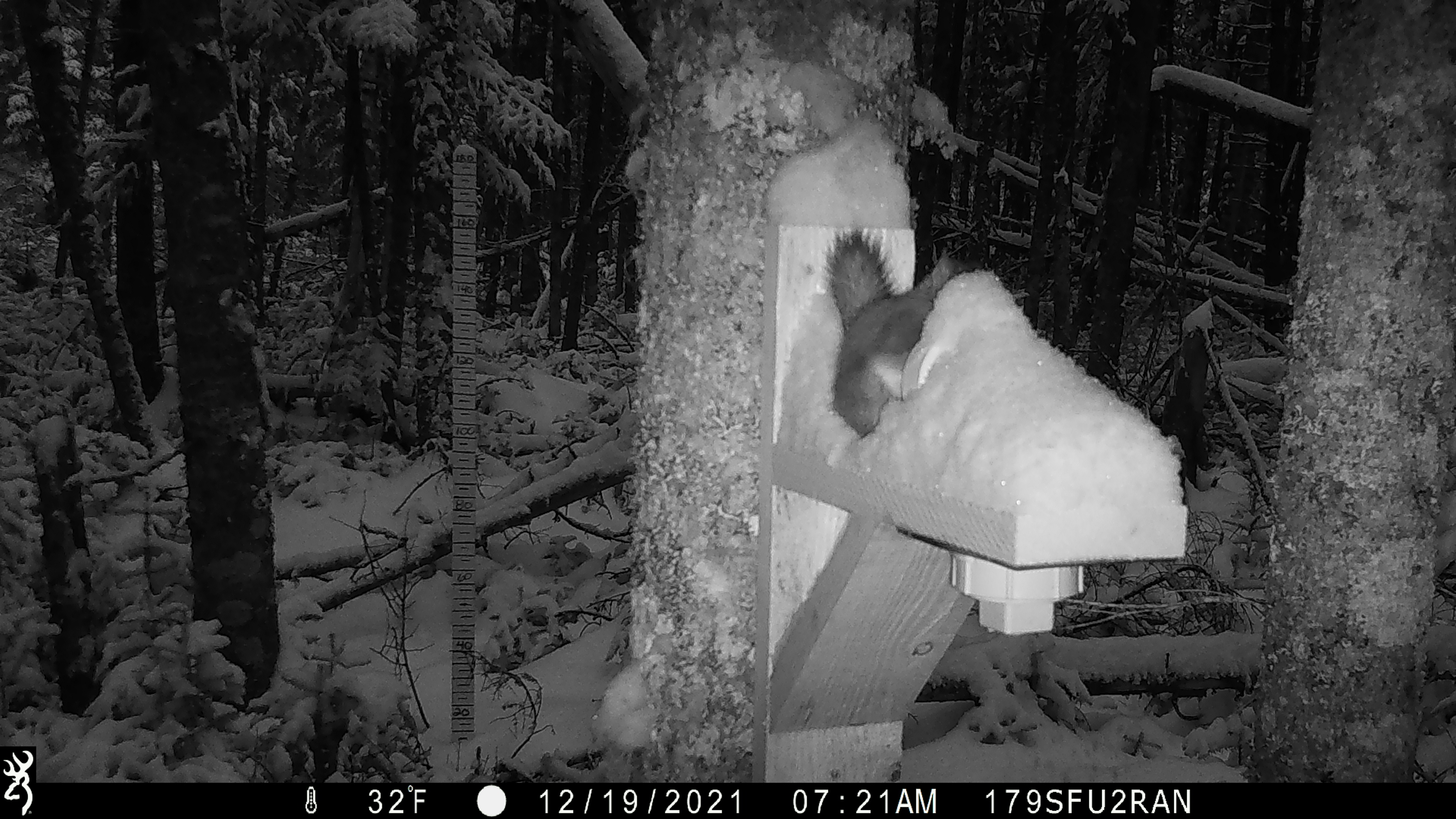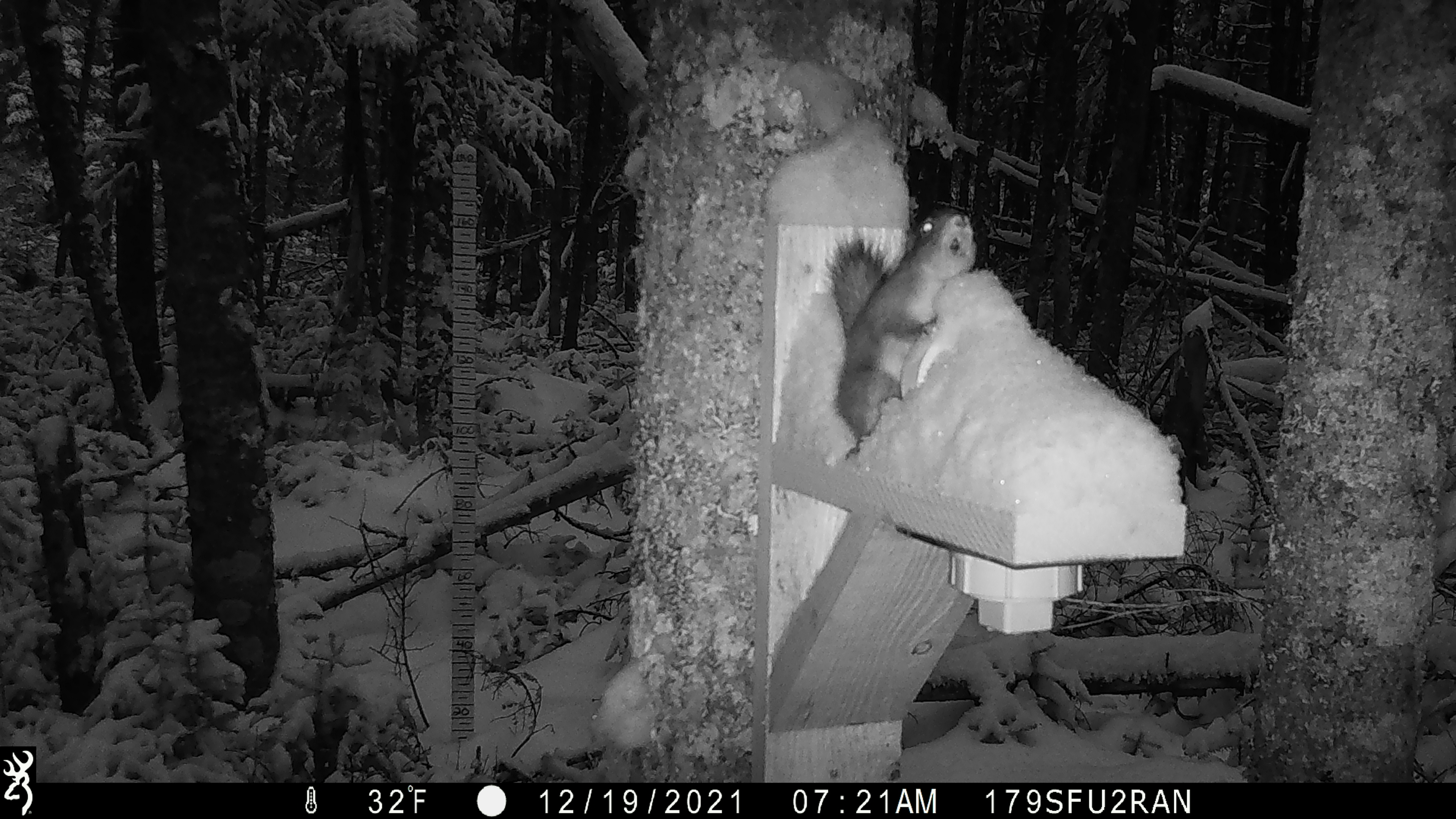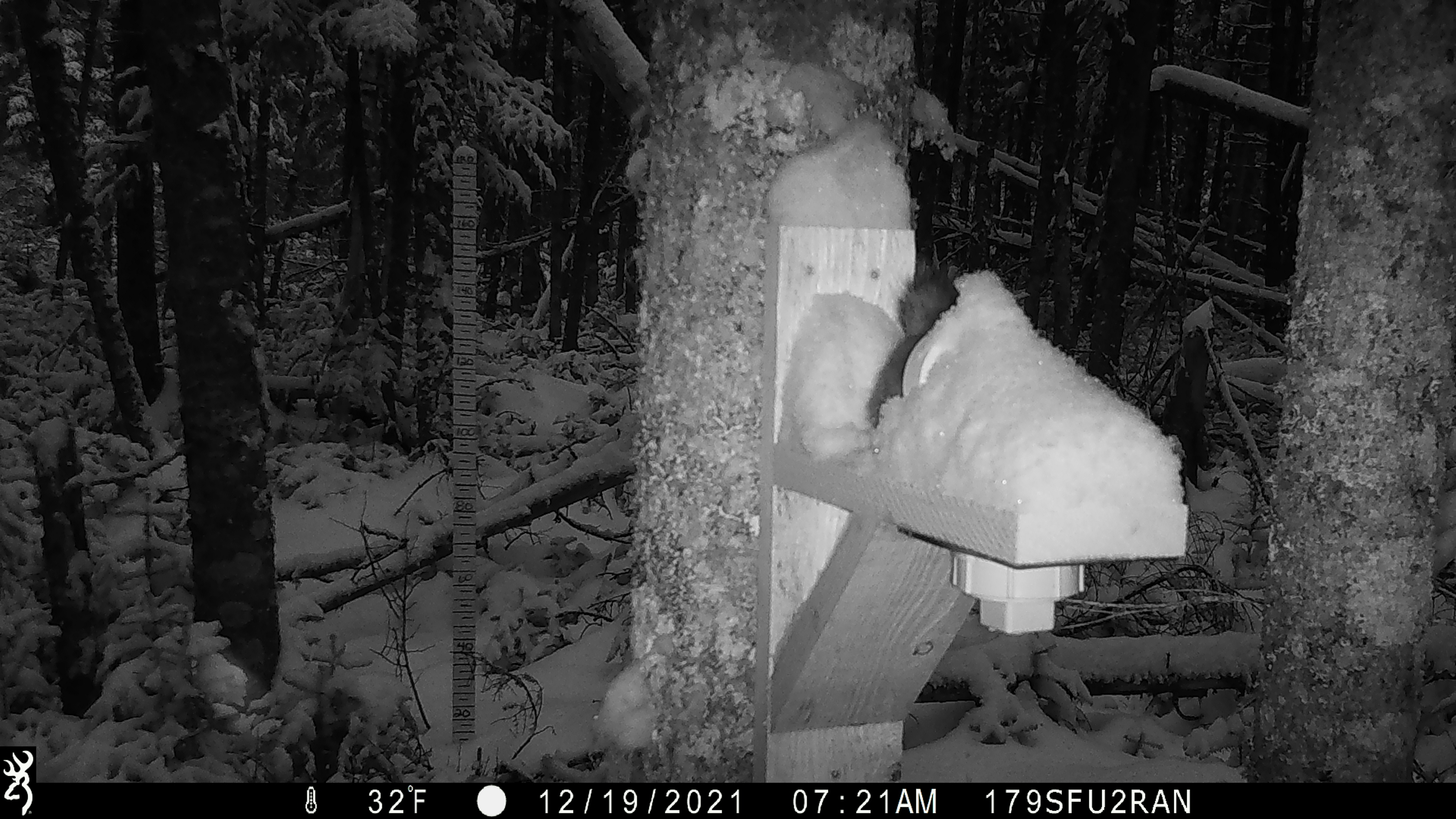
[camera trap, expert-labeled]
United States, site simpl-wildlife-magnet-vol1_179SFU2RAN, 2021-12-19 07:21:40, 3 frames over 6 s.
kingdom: Animalia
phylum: Chordata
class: Mammalia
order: Rodentia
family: Sciuridae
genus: Tamiasciurus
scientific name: Tamiasciurus hudsonicus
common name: red squirrel